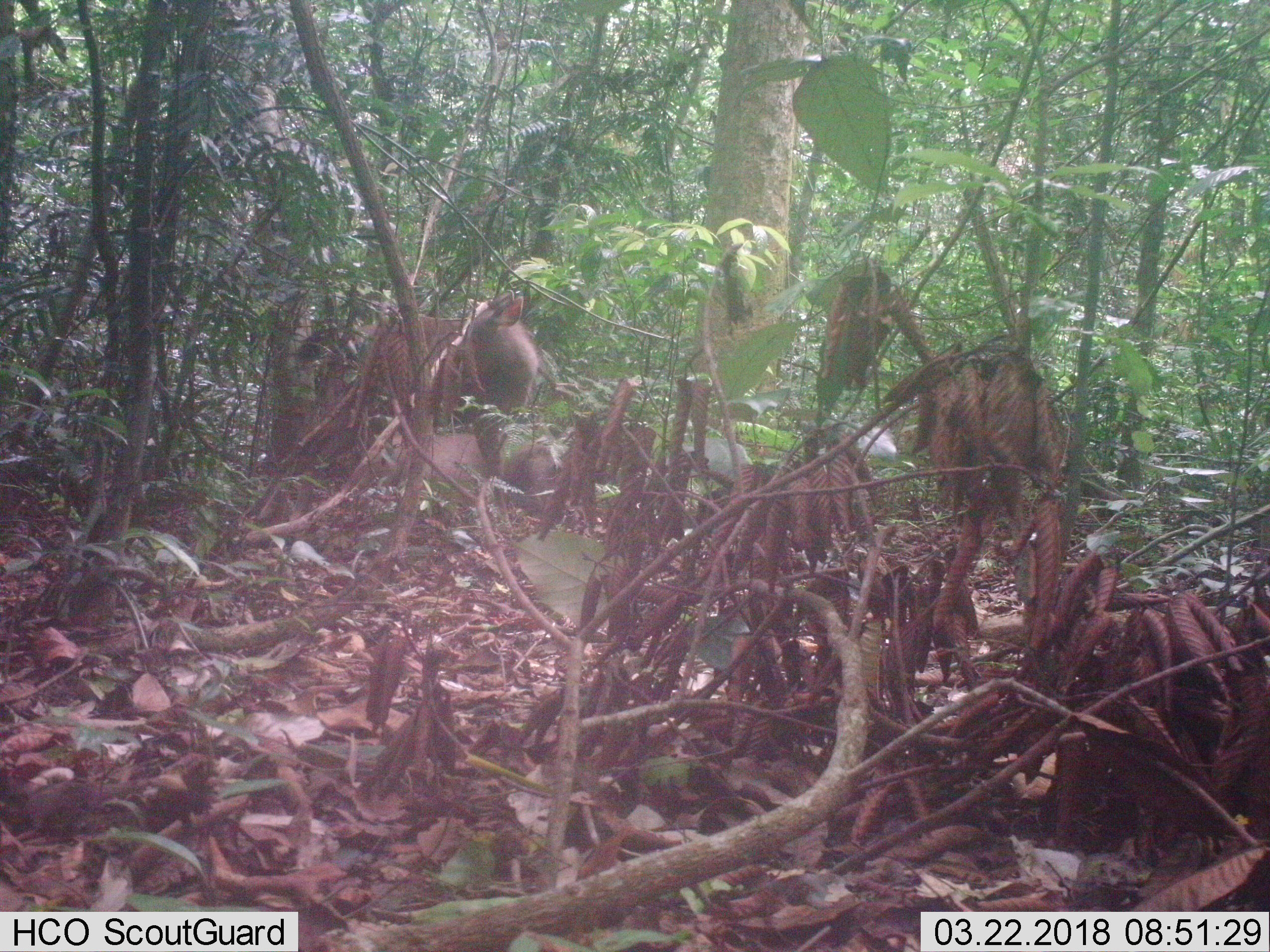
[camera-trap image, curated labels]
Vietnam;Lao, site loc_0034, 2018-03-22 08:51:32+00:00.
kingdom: Animalia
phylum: Chordata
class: Mammalia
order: Artiodactyla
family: Cervidae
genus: Rusa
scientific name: Rusa unicolor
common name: sambar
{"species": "sambar (Rusa unicolor)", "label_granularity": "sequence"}